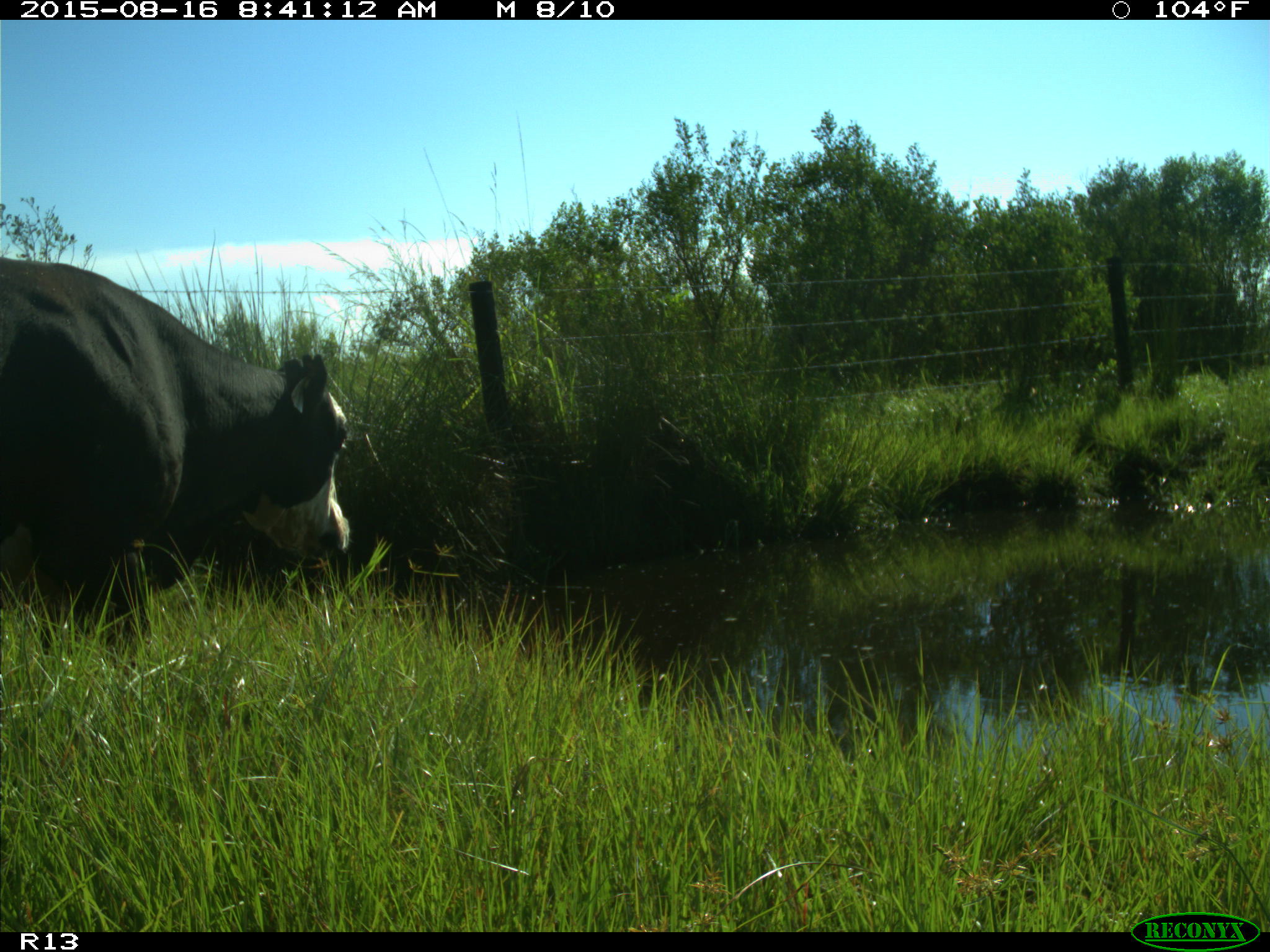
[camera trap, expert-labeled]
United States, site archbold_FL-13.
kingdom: Animalia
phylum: Chordata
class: Mammalia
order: Artiodactyla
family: Bovidae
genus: Bos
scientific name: Bos taurus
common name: domestic cow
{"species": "Bos taurus (domestic cow)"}